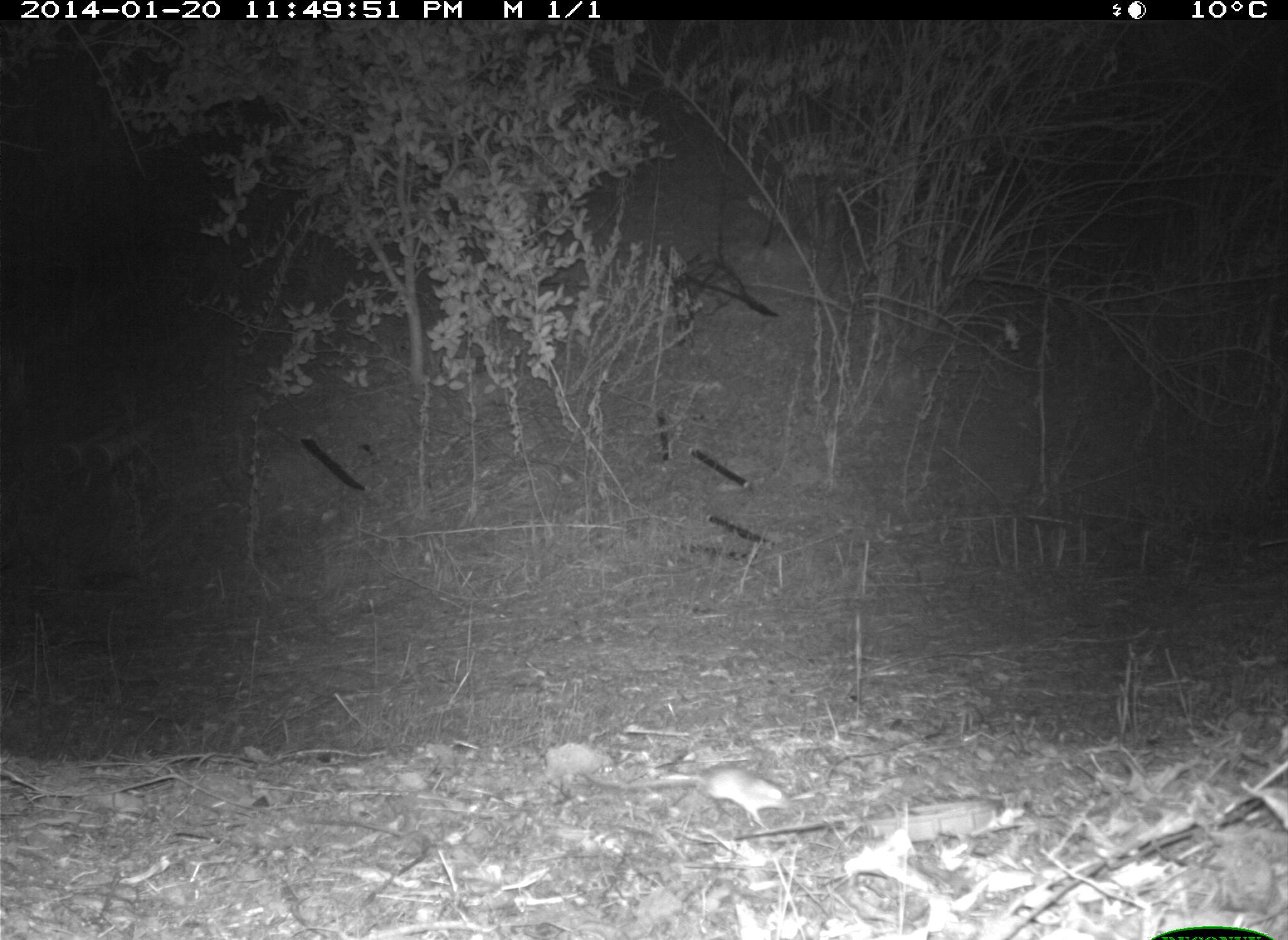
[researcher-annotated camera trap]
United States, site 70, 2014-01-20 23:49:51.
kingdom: Animalia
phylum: Chordata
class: Mammalia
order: Rodentia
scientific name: Rodentia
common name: rodent